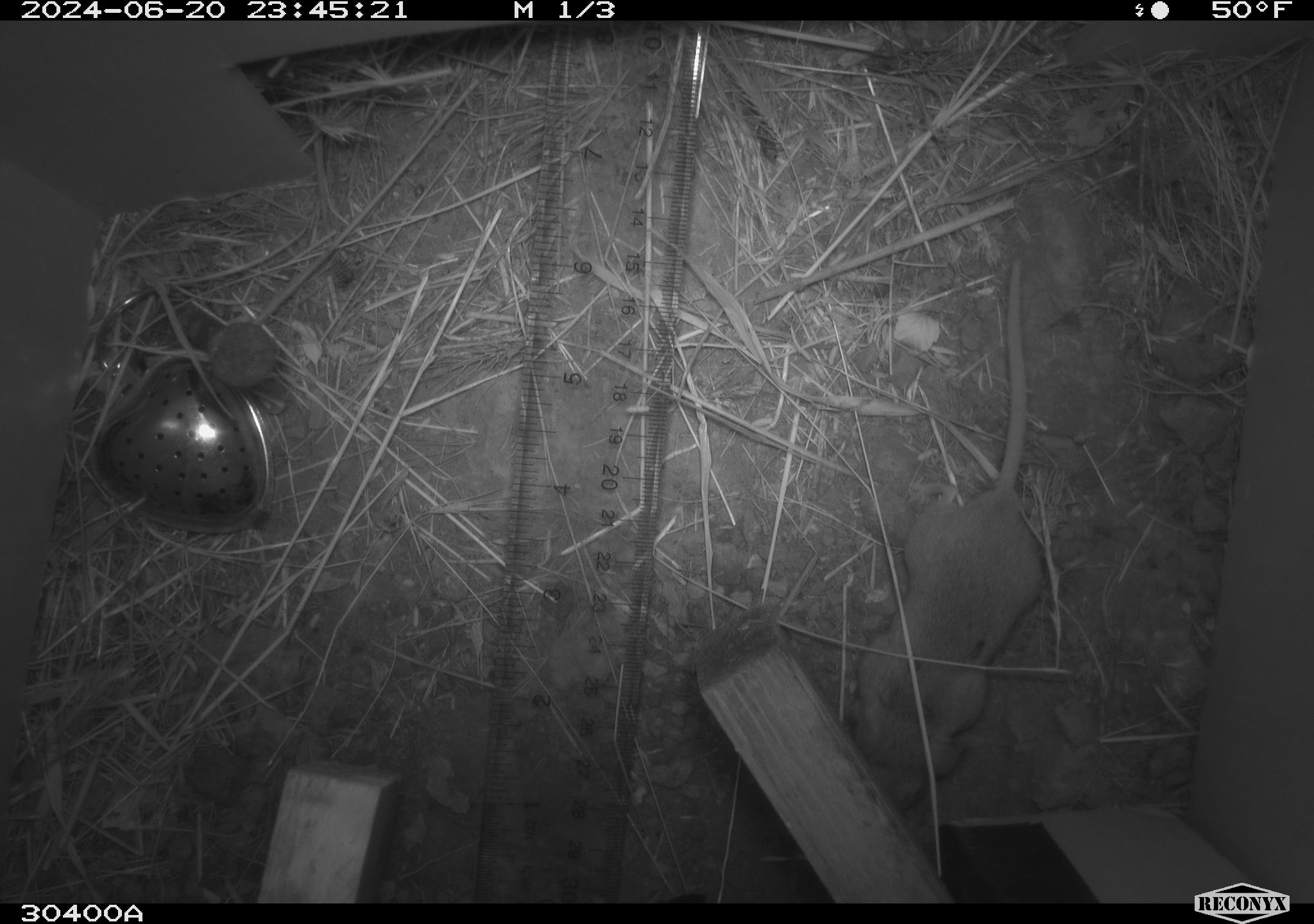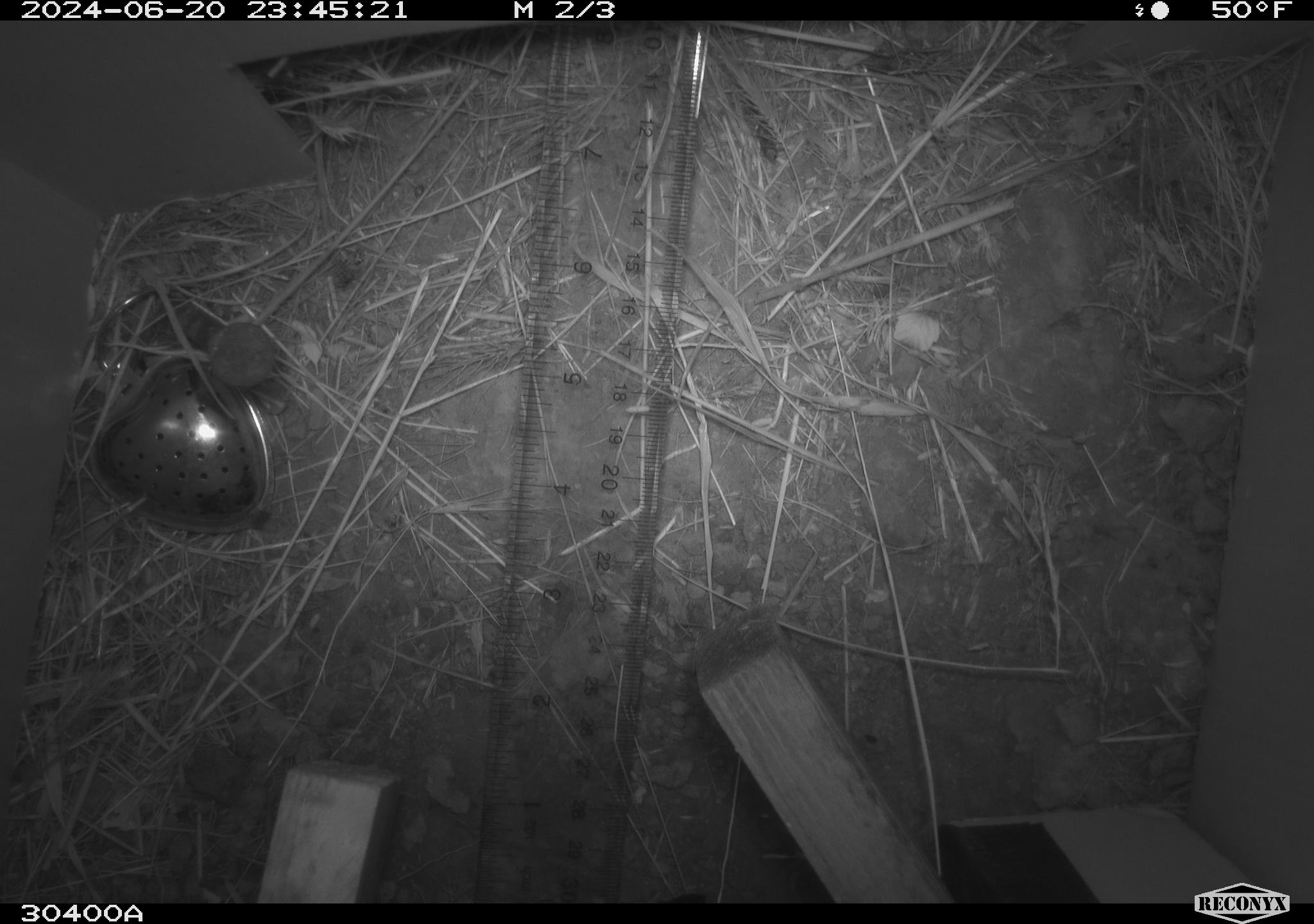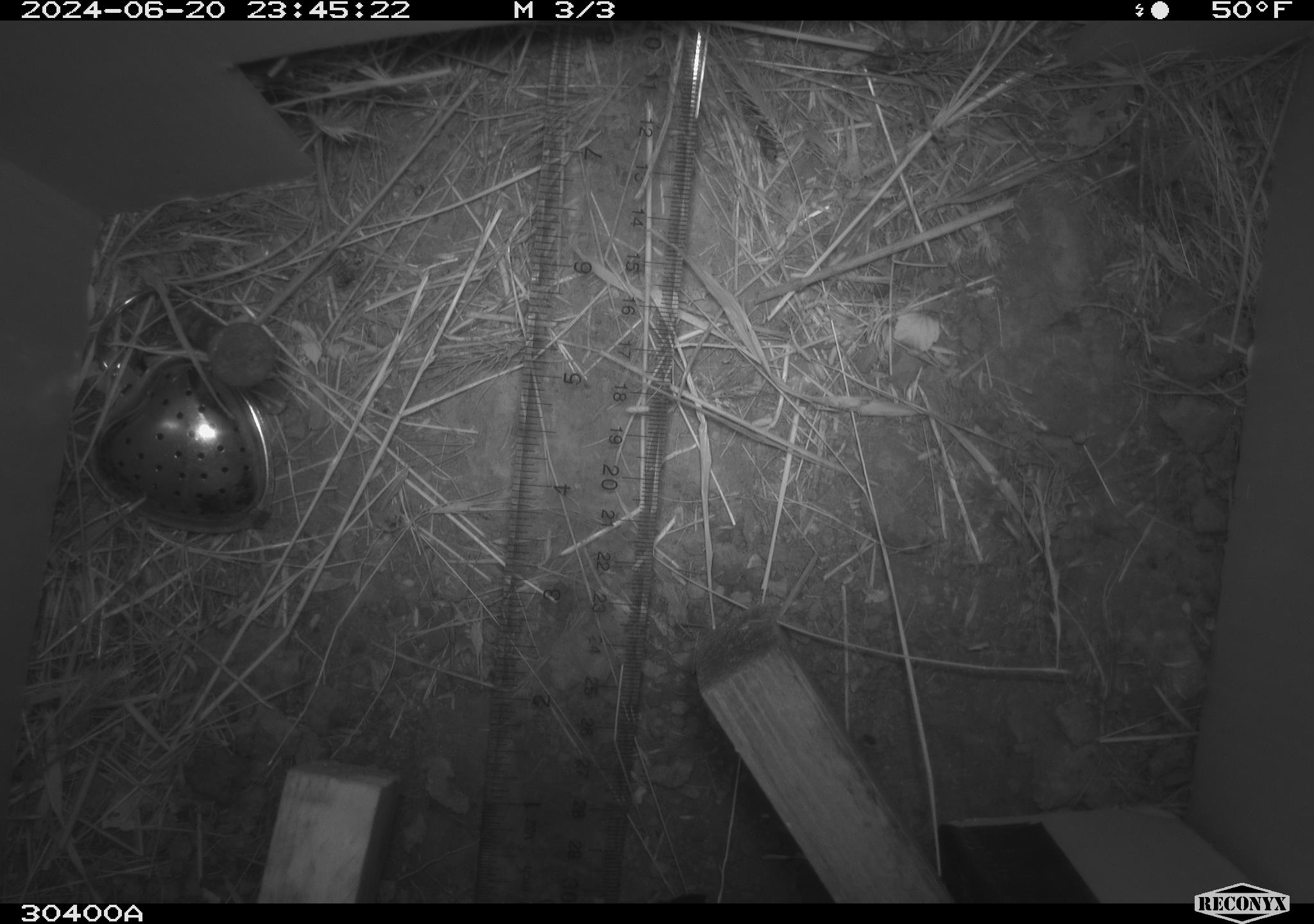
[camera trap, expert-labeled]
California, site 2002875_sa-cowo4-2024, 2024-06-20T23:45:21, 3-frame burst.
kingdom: Animalia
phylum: Chordata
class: Mammalia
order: Rodentia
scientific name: Rodentia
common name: mouse species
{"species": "mouse species (Rodentia)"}